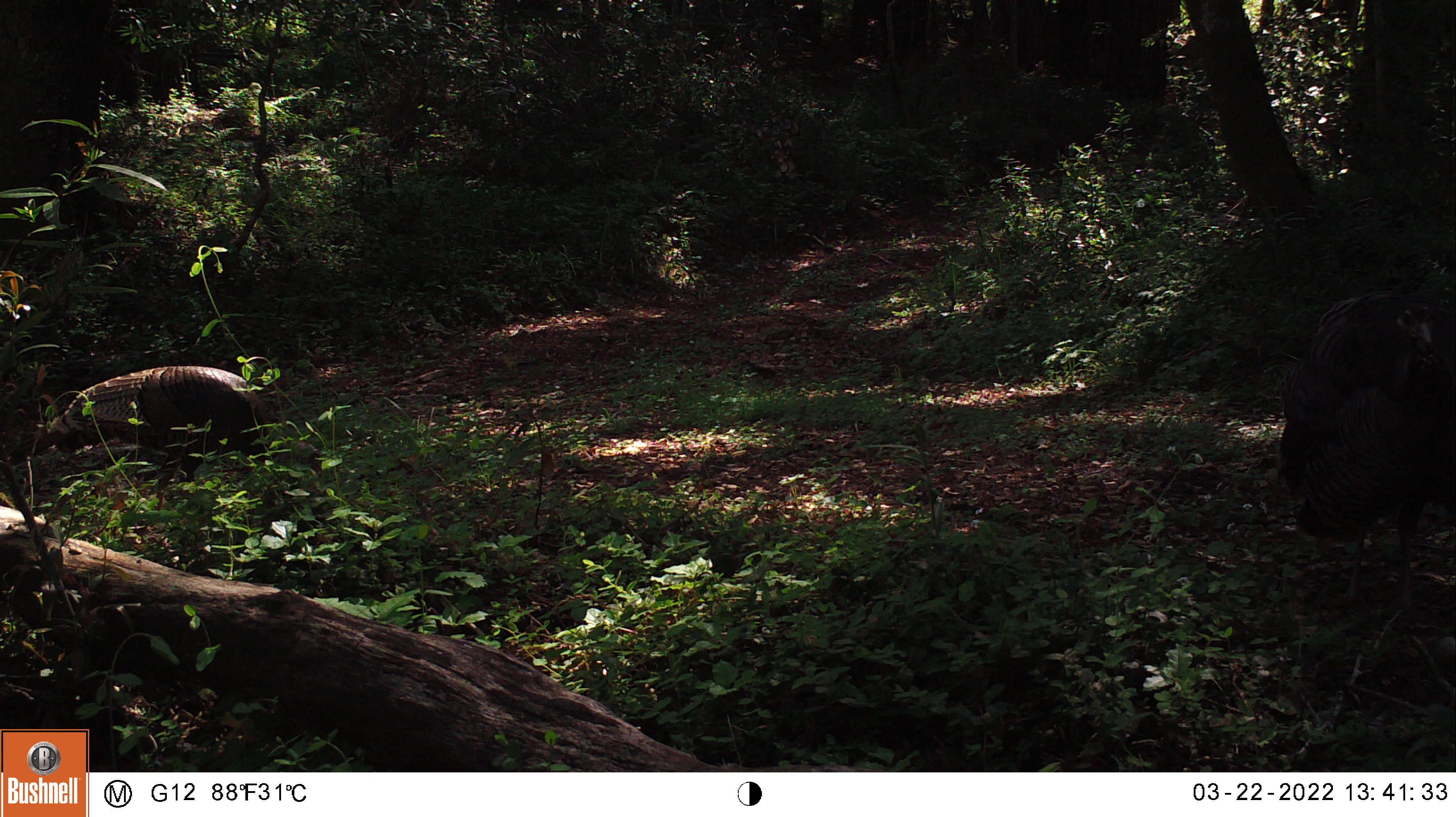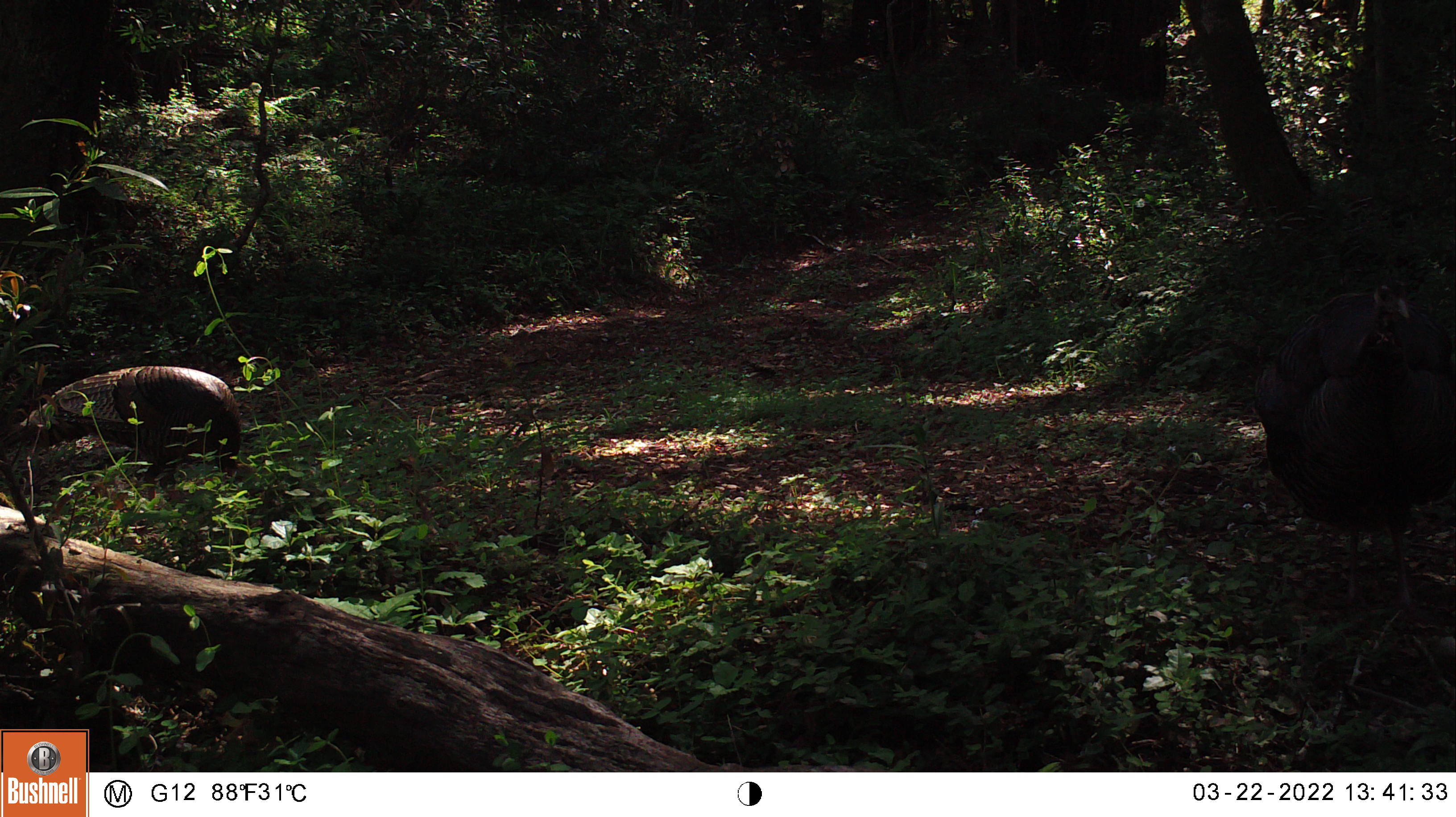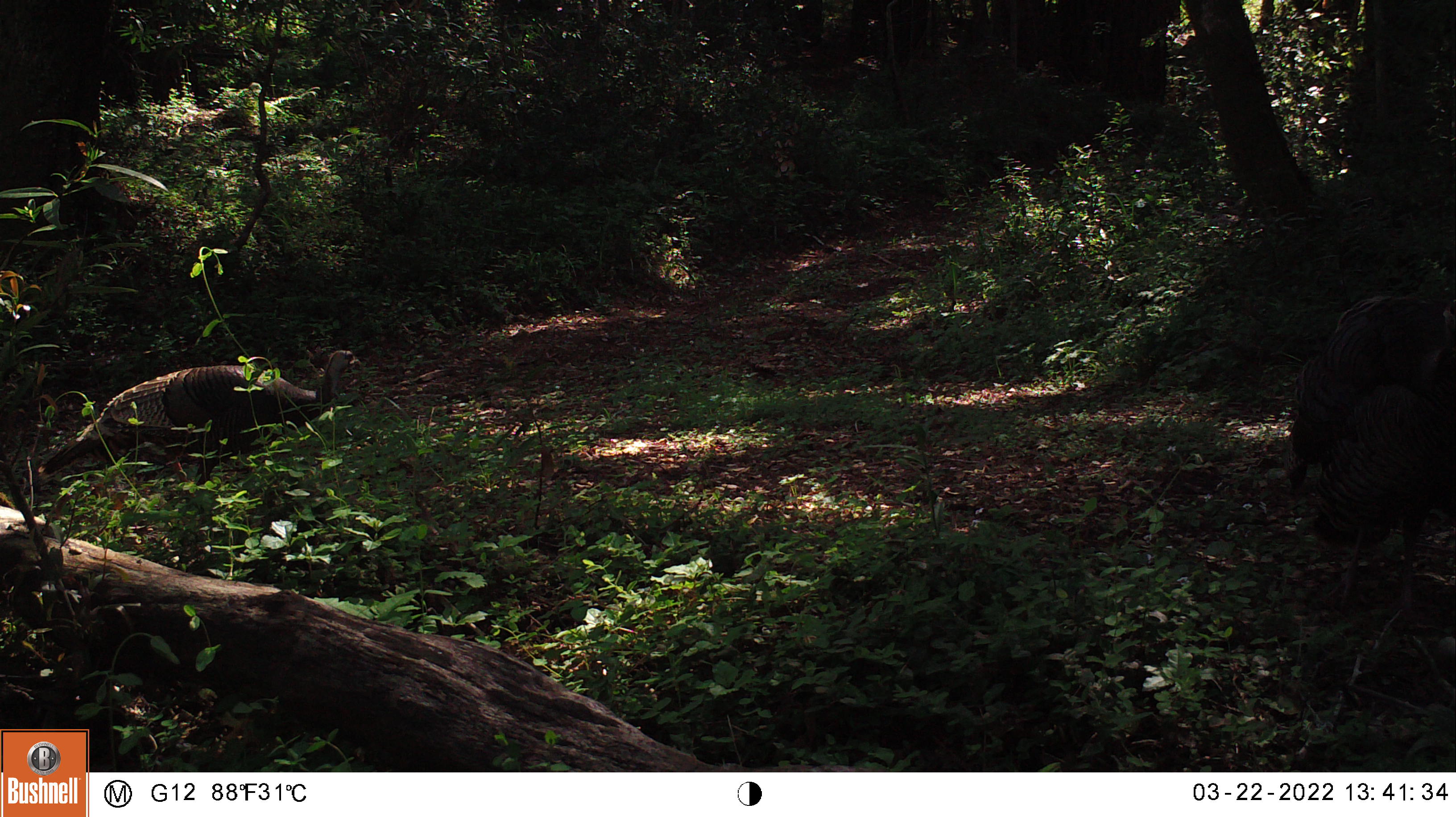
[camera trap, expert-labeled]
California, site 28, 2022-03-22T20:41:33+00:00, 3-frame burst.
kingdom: Animalia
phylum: Chordata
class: Aves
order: Galliformes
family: Phasianidae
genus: Meleagris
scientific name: Meleagris gallopavo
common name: turkey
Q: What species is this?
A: Turkey (Meleagris gallopavo).